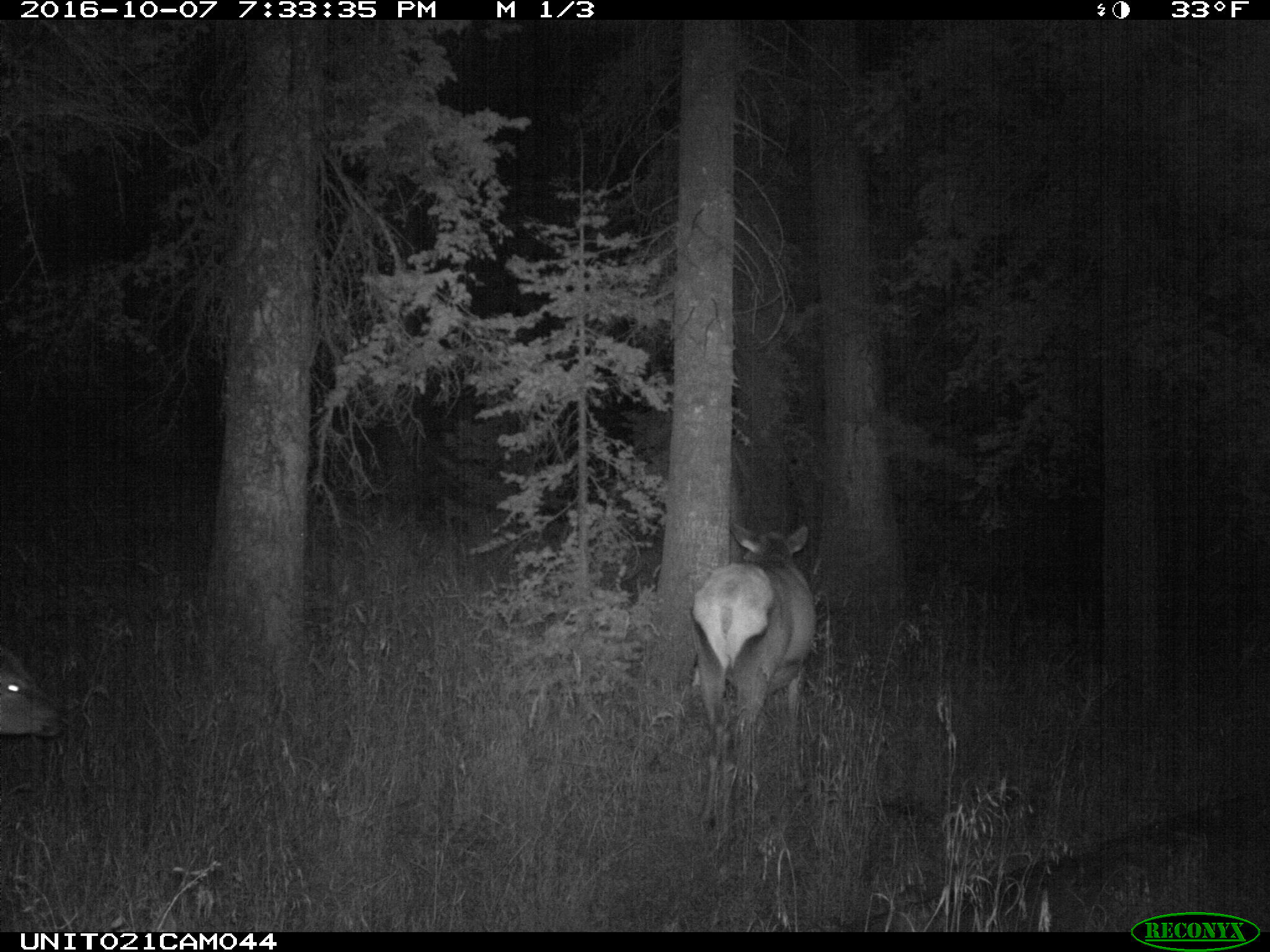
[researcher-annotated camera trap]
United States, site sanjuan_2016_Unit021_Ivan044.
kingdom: Animalia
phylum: Chordata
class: Mammalia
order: Artiodactyla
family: Cervidae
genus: Cervus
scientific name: Cervus elaphus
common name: red deer